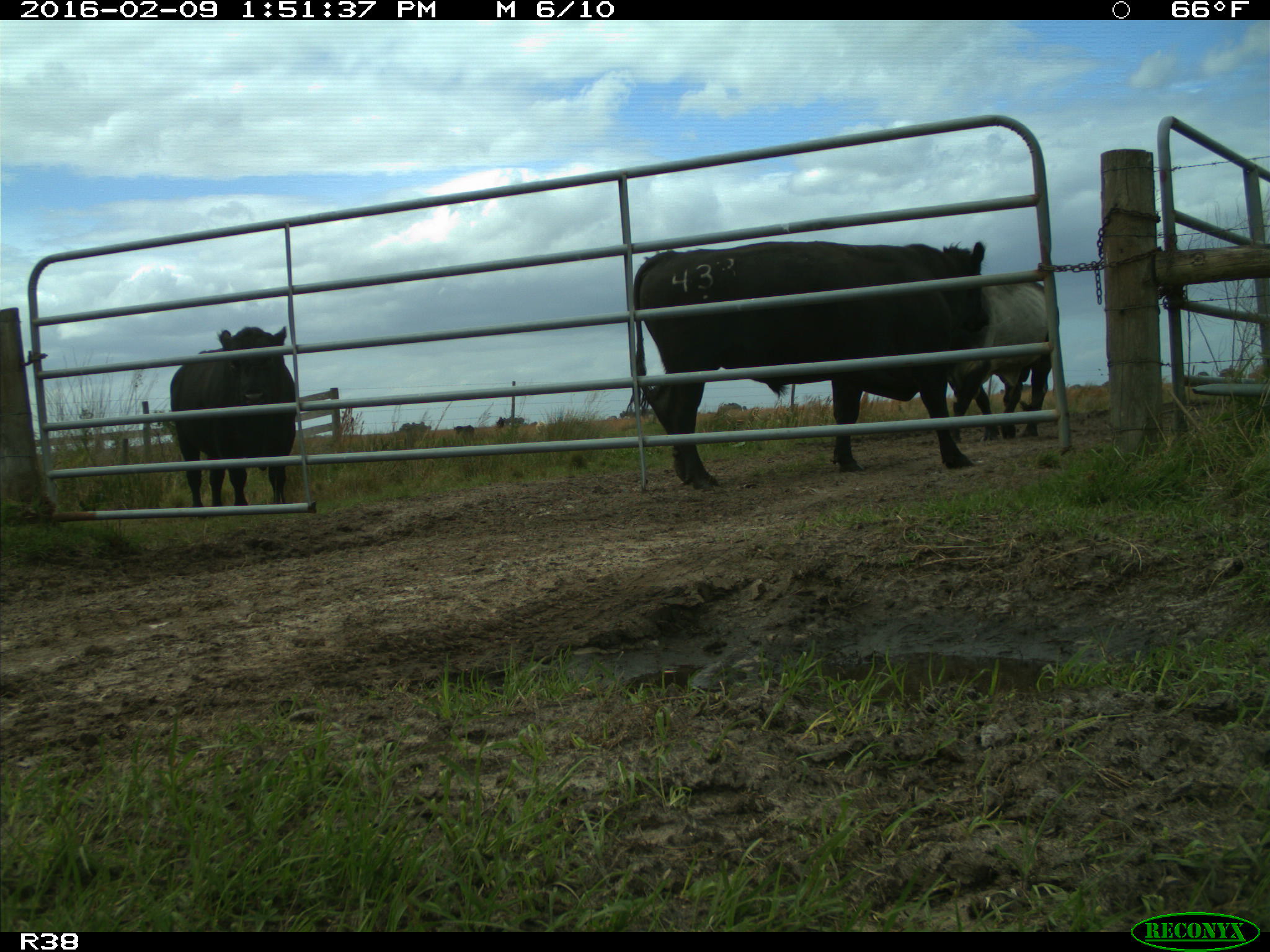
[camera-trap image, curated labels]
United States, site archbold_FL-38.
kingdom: Animalia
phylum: Chordata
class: Mammalia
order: Artiodactyla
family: Bovidae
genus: Bos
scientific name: Bos taurus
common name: domestic cow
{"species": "Bos taurus (domestic cow)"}